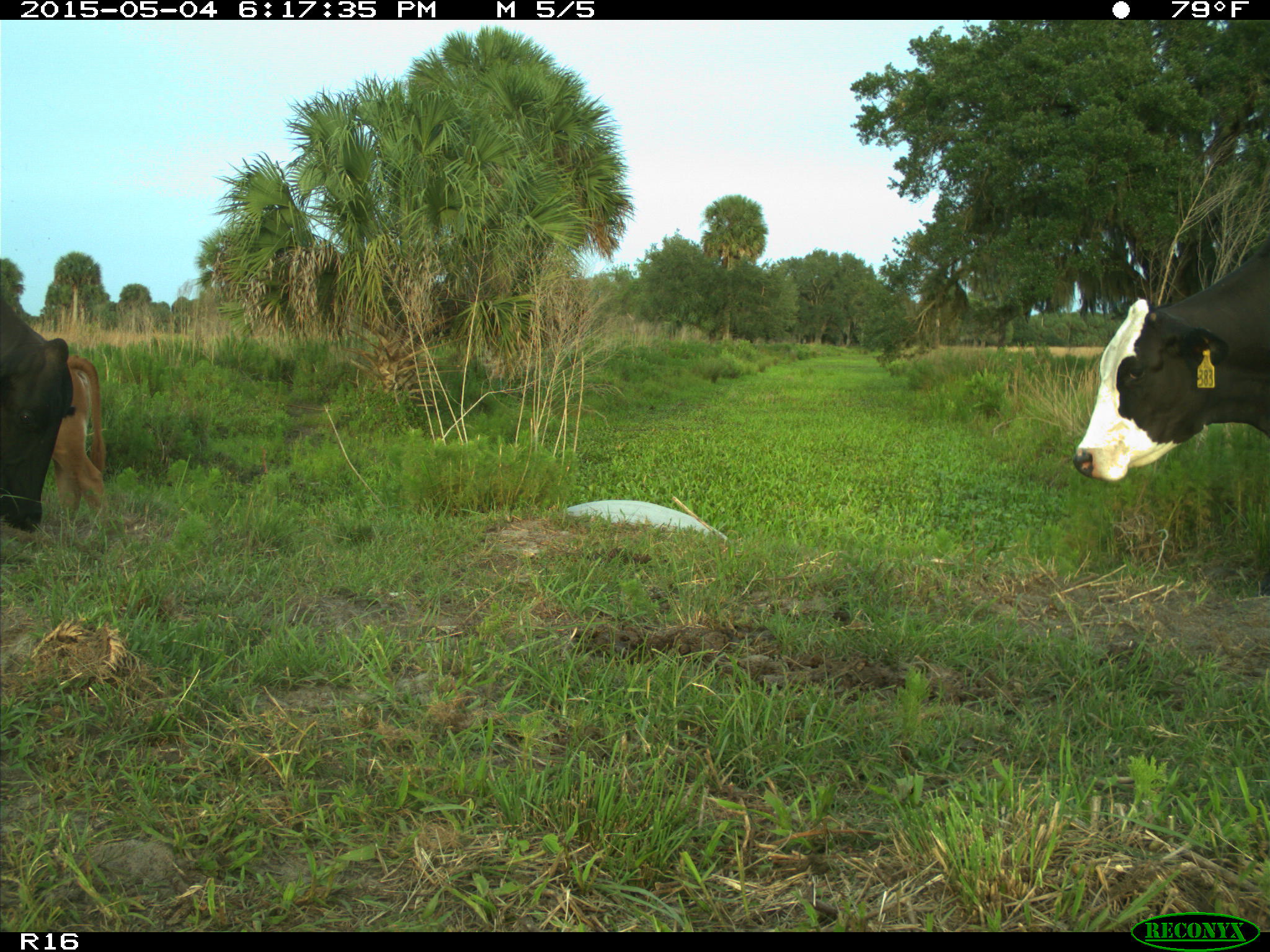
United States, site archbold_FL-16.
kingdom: Animalia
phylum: Chordata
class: Mammalia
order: Artiodactyla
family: Bovidae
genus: Bos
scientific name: Bos taurus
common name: domestic cow